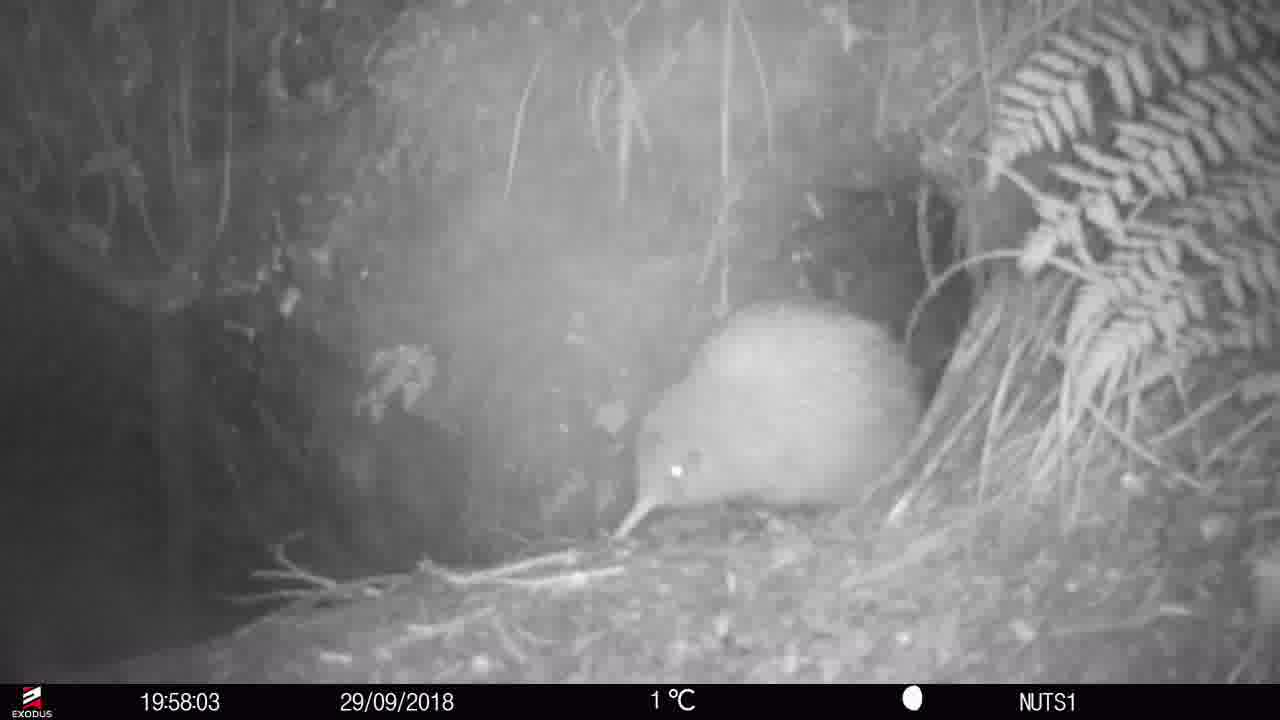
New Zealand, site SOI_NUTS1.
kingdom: Animalia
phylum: Chordata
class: Aves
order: Apterygiformes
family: Apterygidae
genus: Apteryx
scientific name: Apteryx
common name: kiwi